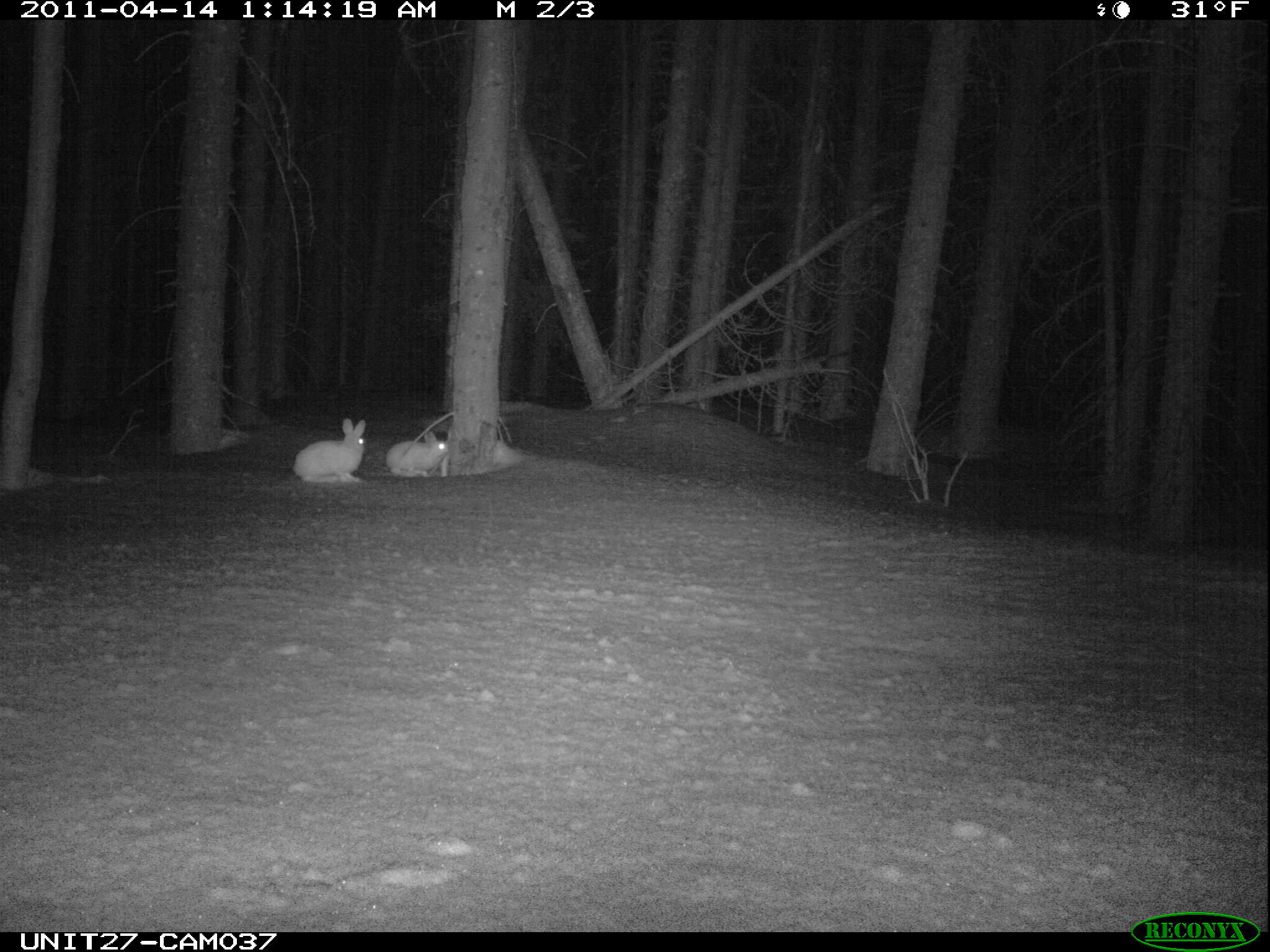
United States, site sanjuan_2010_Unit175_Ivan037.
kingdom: Animalia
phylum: Chordata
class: Mammalia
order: Lagomorpha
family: Leporidae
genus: Lepus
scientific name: Lepus americanus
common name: snowshoe hare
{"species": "Lepus americanus (snowshoe hare)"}